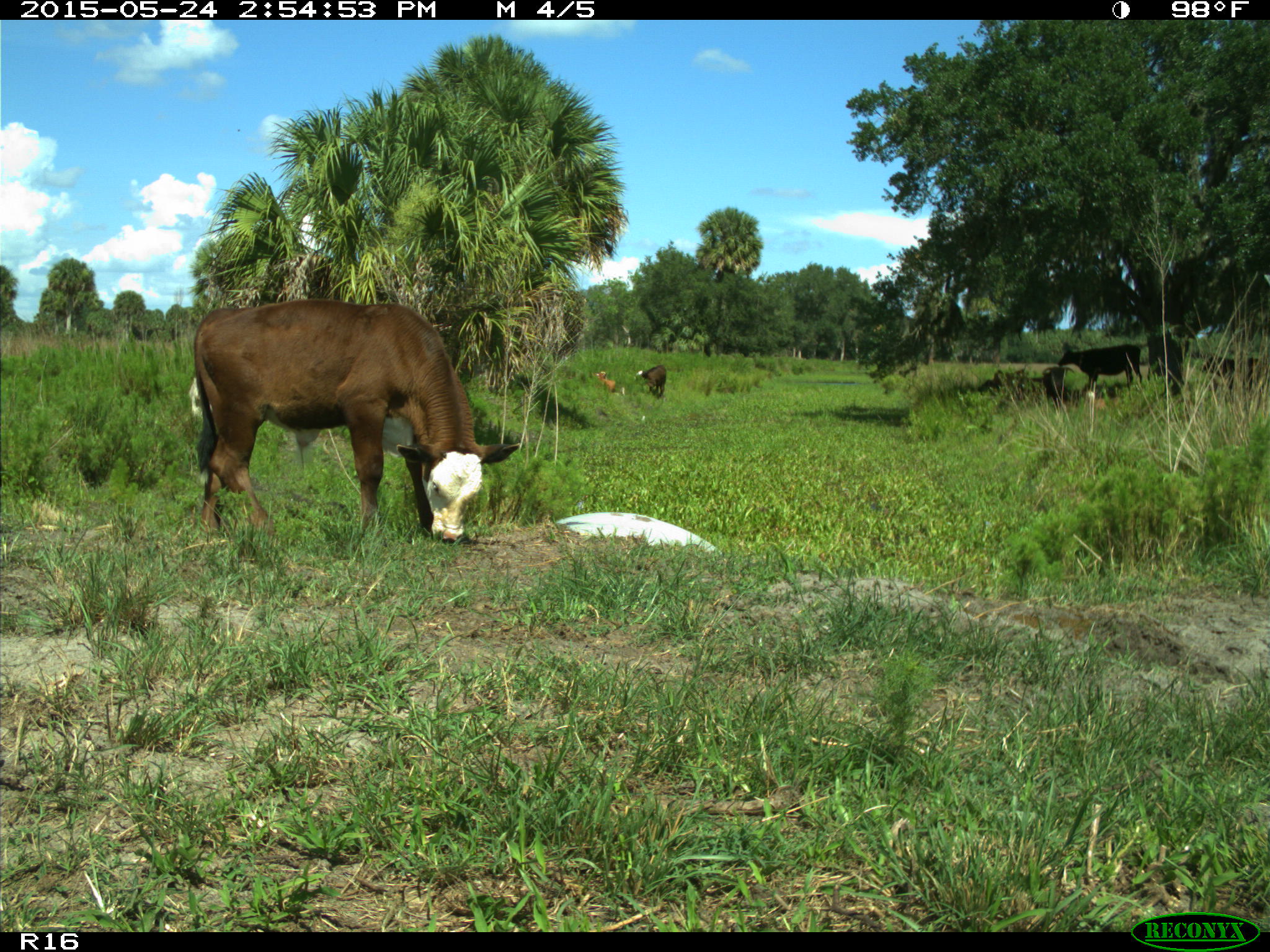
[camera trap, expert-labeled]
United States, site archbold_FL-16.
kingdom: Animalia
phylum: Chordata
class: Mammalia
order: Artiodactyla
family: Bovidae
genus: Bos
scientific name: Bos taurus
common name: domestic cow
Bos taurus (domestic cow).